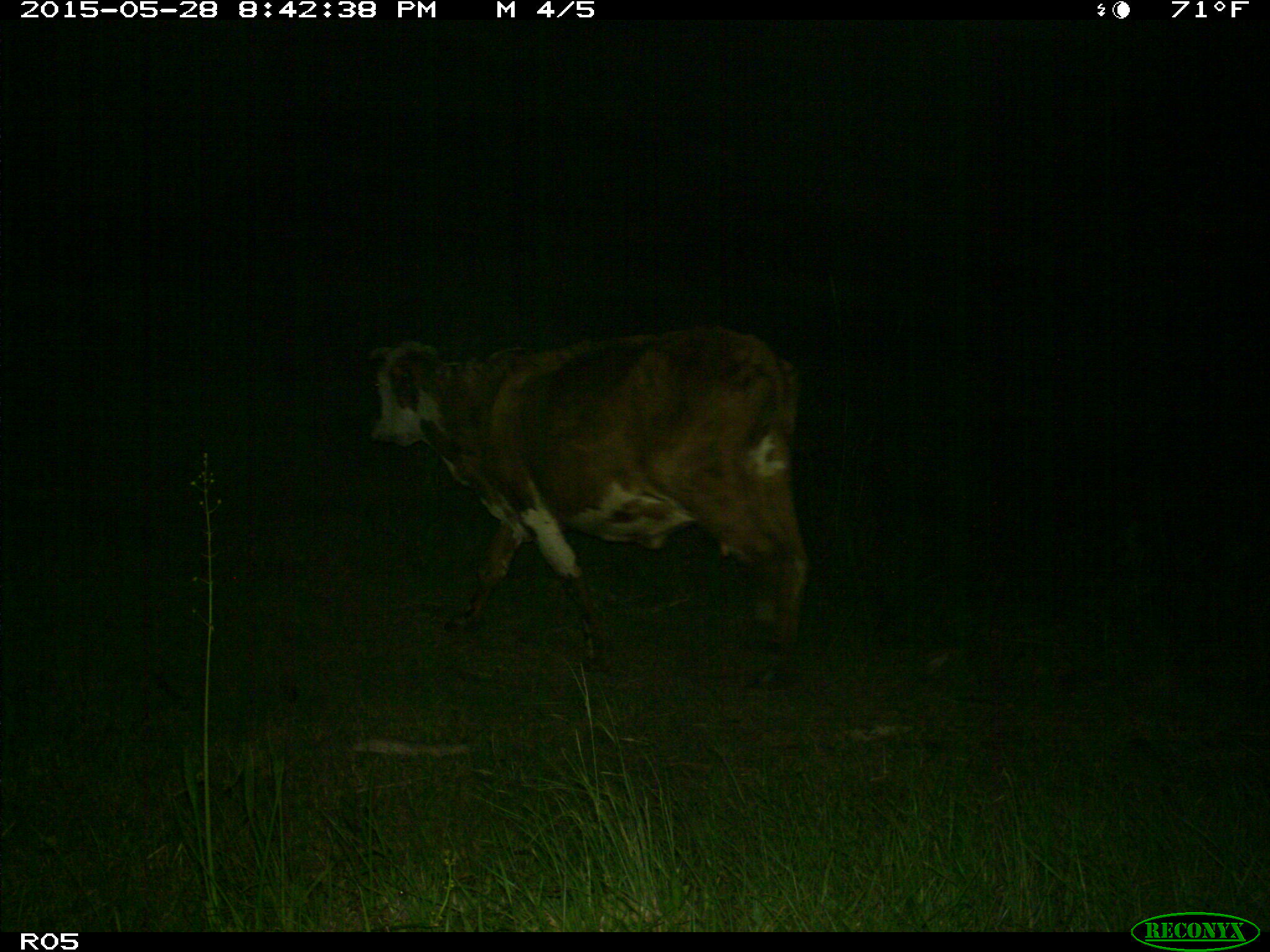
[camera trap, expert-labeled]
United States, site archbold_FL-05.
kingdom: Animalia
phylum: Chordata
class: Mammalia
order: Artiodactyla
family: Bovidae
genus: Bos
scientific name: Bos taurus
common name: domestic cow